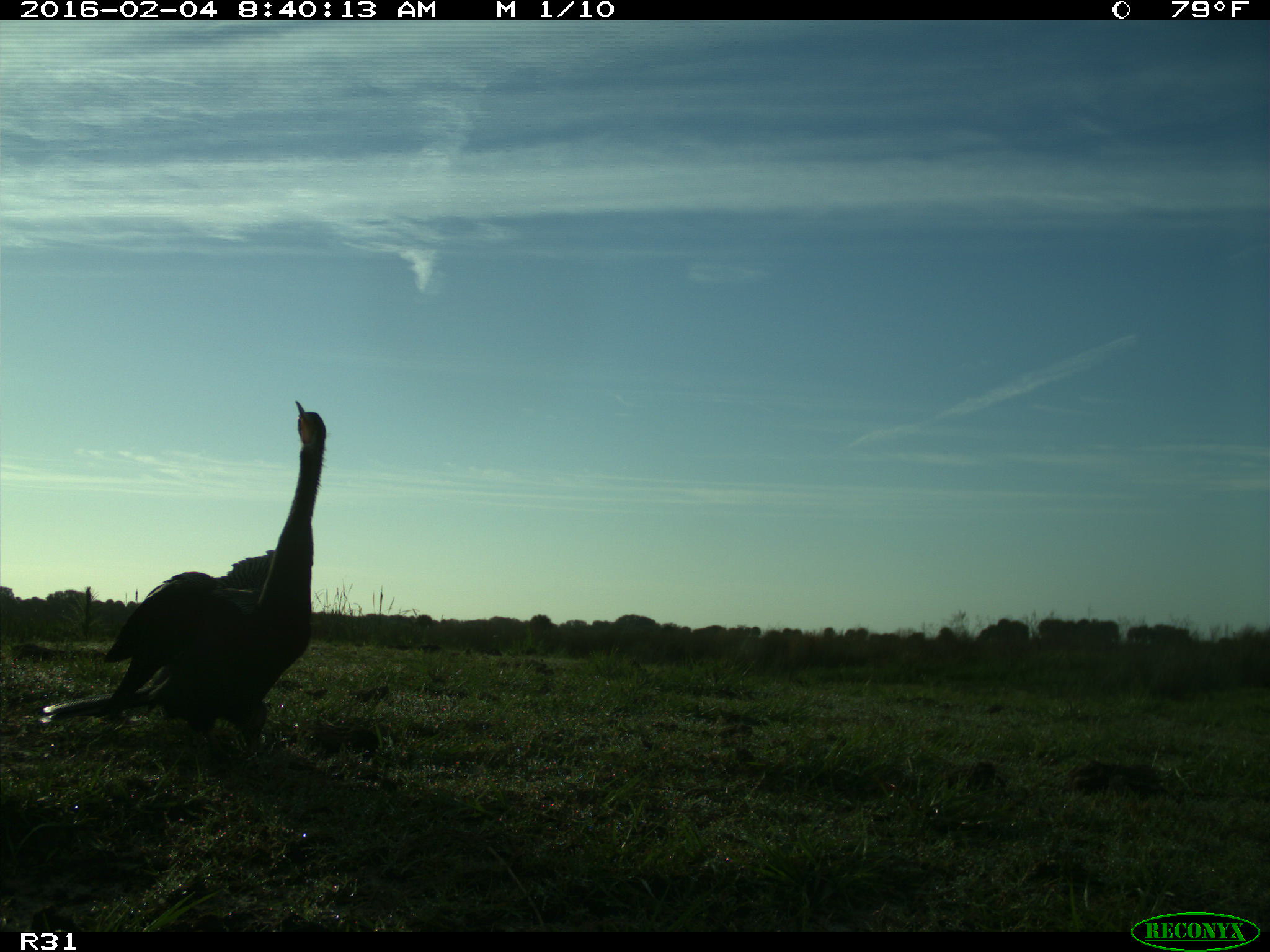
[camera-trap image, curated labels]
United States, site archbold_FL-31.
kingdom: Animalia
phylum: Chordata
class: Aves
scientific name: Aves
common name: birds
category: unidentified bird